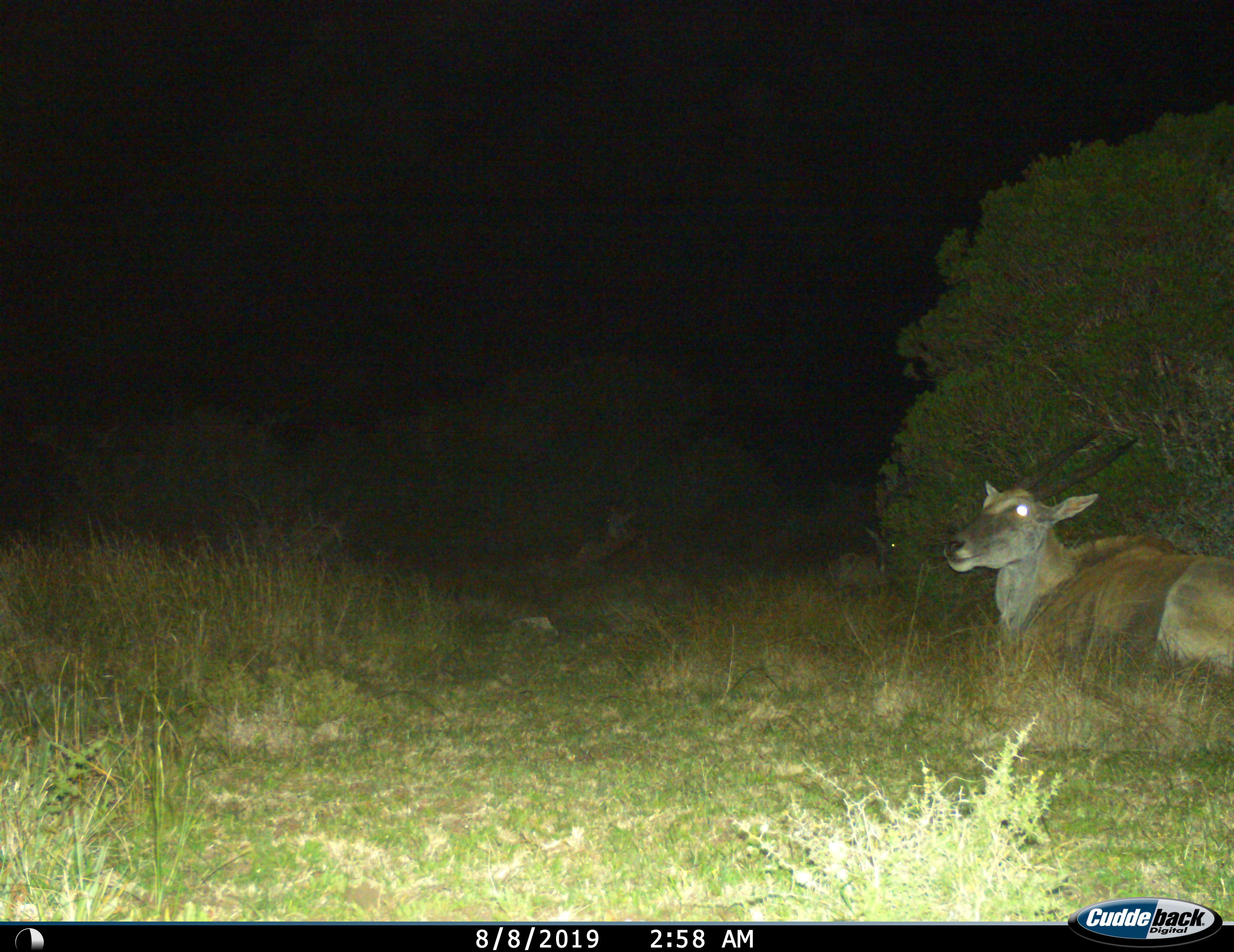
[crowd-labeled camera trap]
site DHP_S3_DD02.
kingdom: Animalia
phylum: Chordata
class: Mammalia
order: Artiodactyla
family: Bovidae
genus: Tragelaphus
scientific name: Tragelaphus oryx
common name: eland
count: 3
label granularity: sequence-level